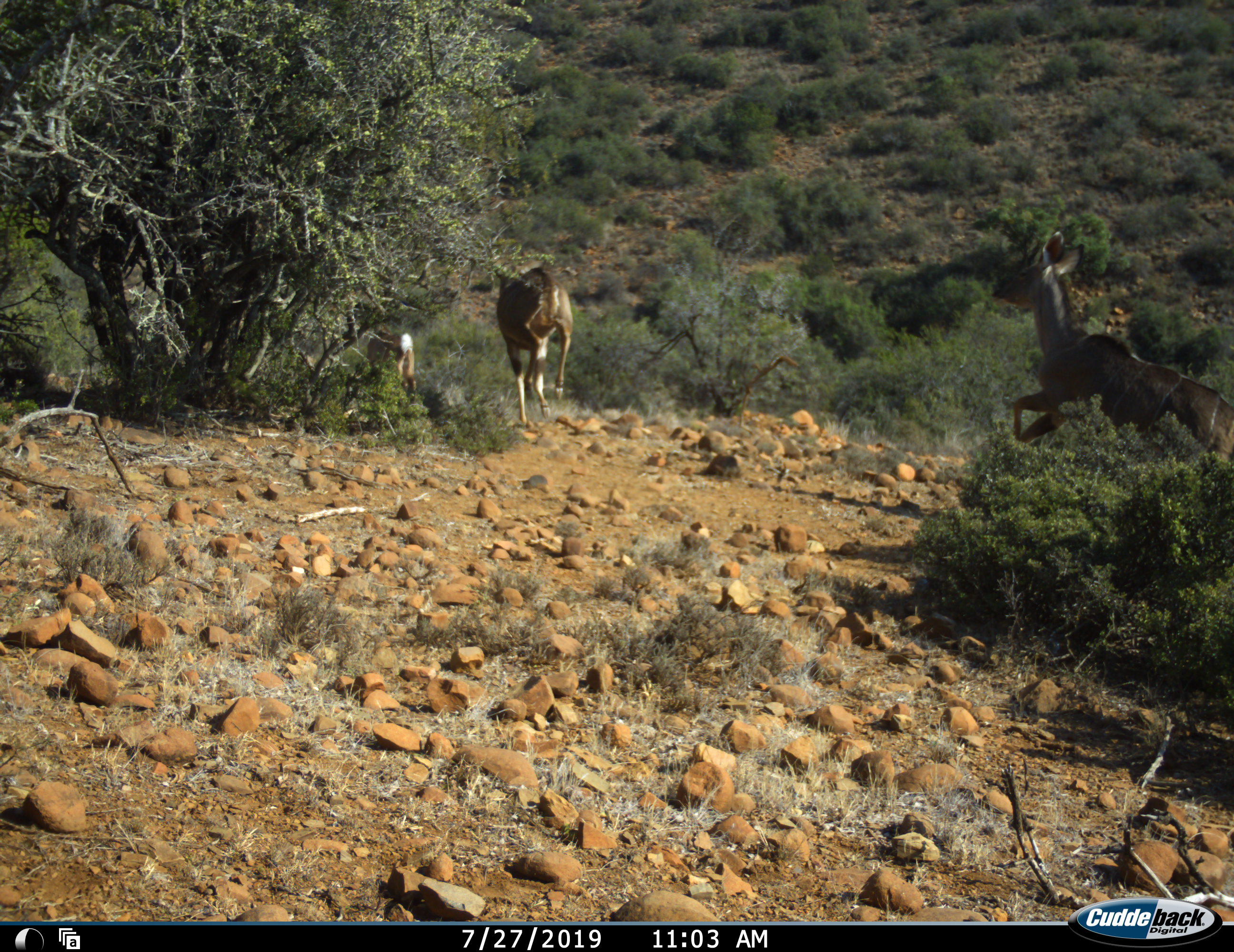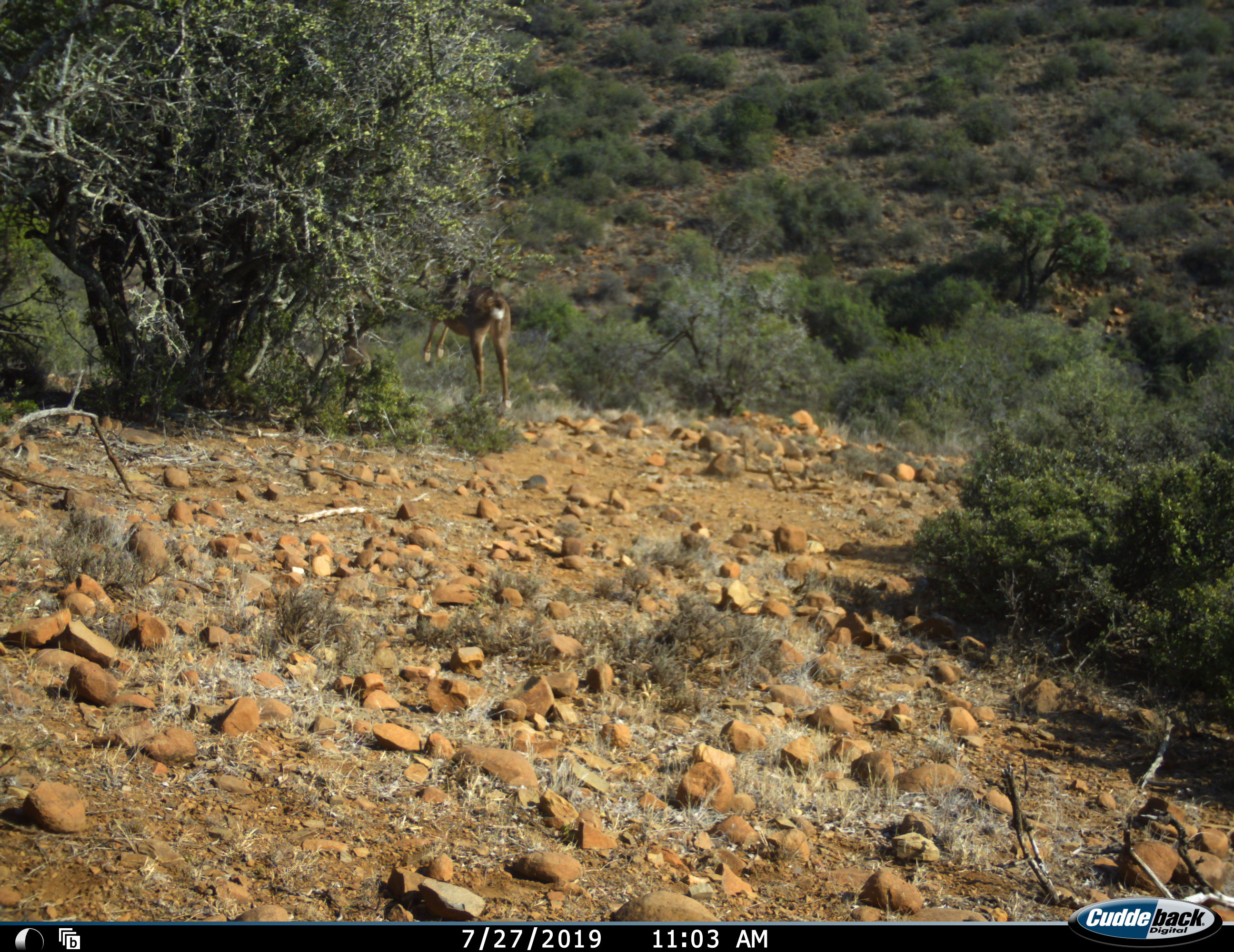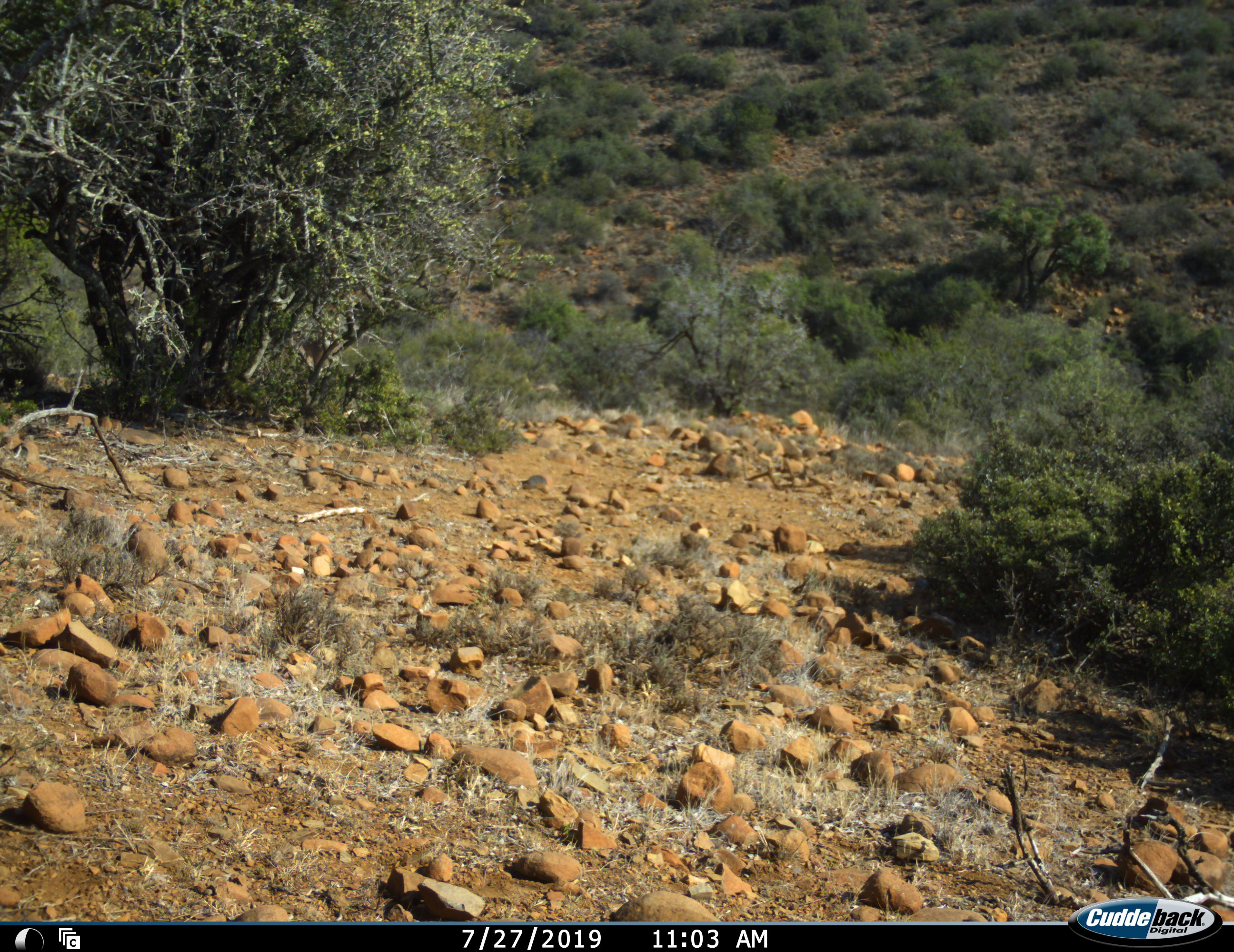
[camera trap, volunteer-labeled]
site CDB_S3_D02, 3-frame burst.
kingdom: Animalia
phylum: Chordata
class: Mammalia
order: Artiodactyla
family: Bovidae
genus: Tragelaphus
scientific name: Tragelaphus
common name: kudu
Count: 3.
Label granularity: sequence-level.